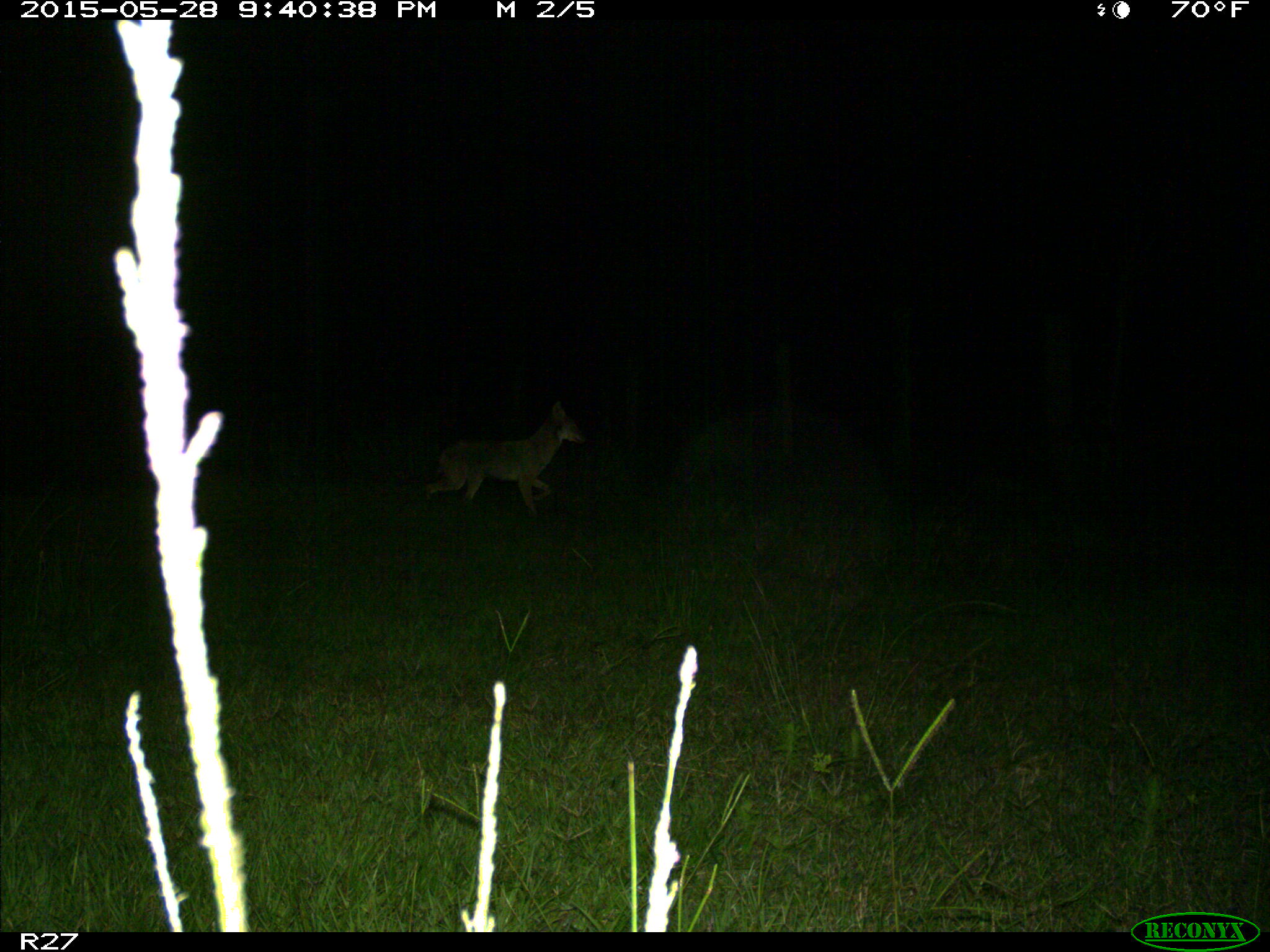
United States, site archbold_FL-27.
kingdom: Animalia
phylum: Chordata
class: Mammalia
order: Carnivora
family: Canidae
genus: Canis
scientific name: Canis latrans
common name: coyote